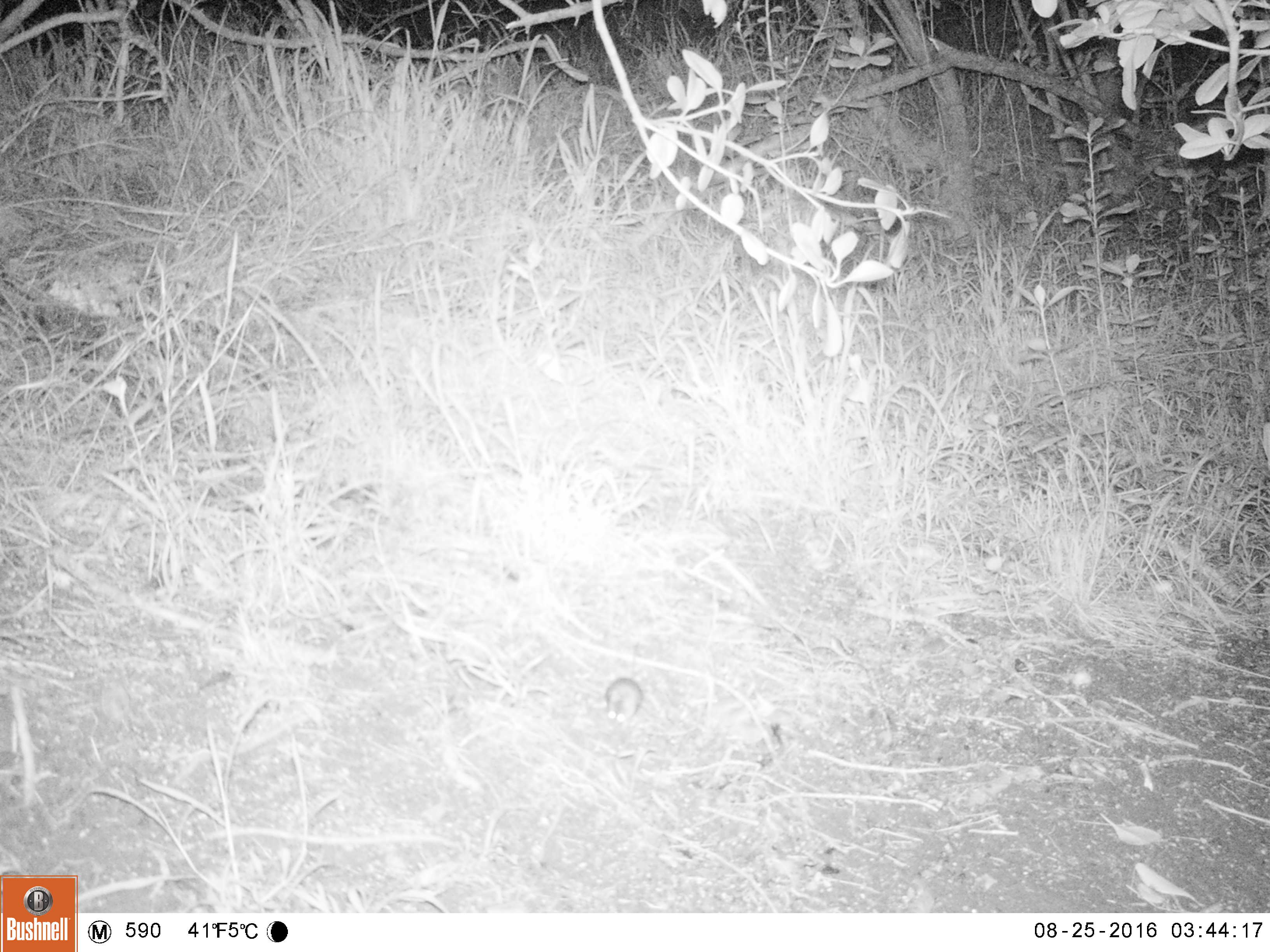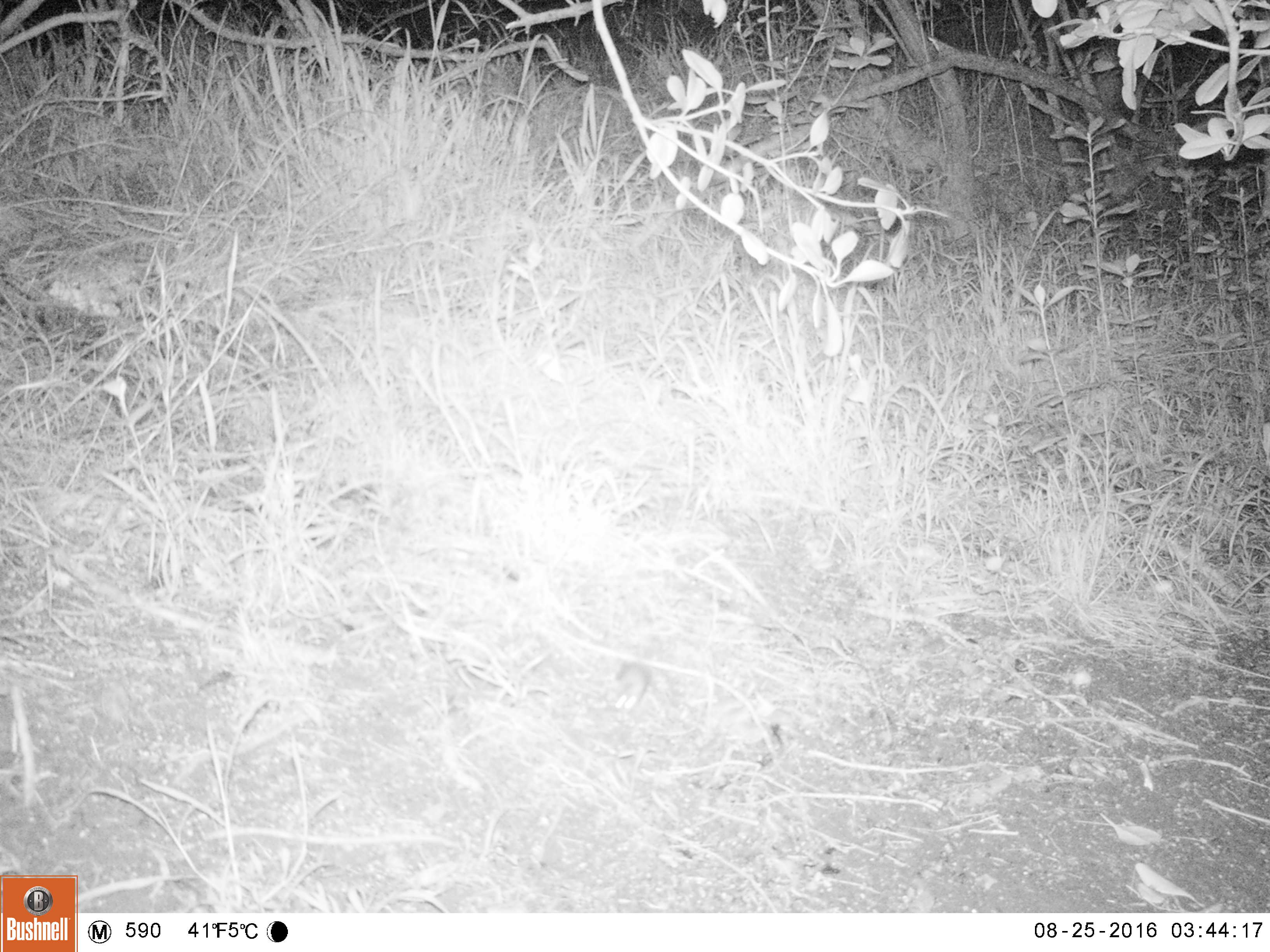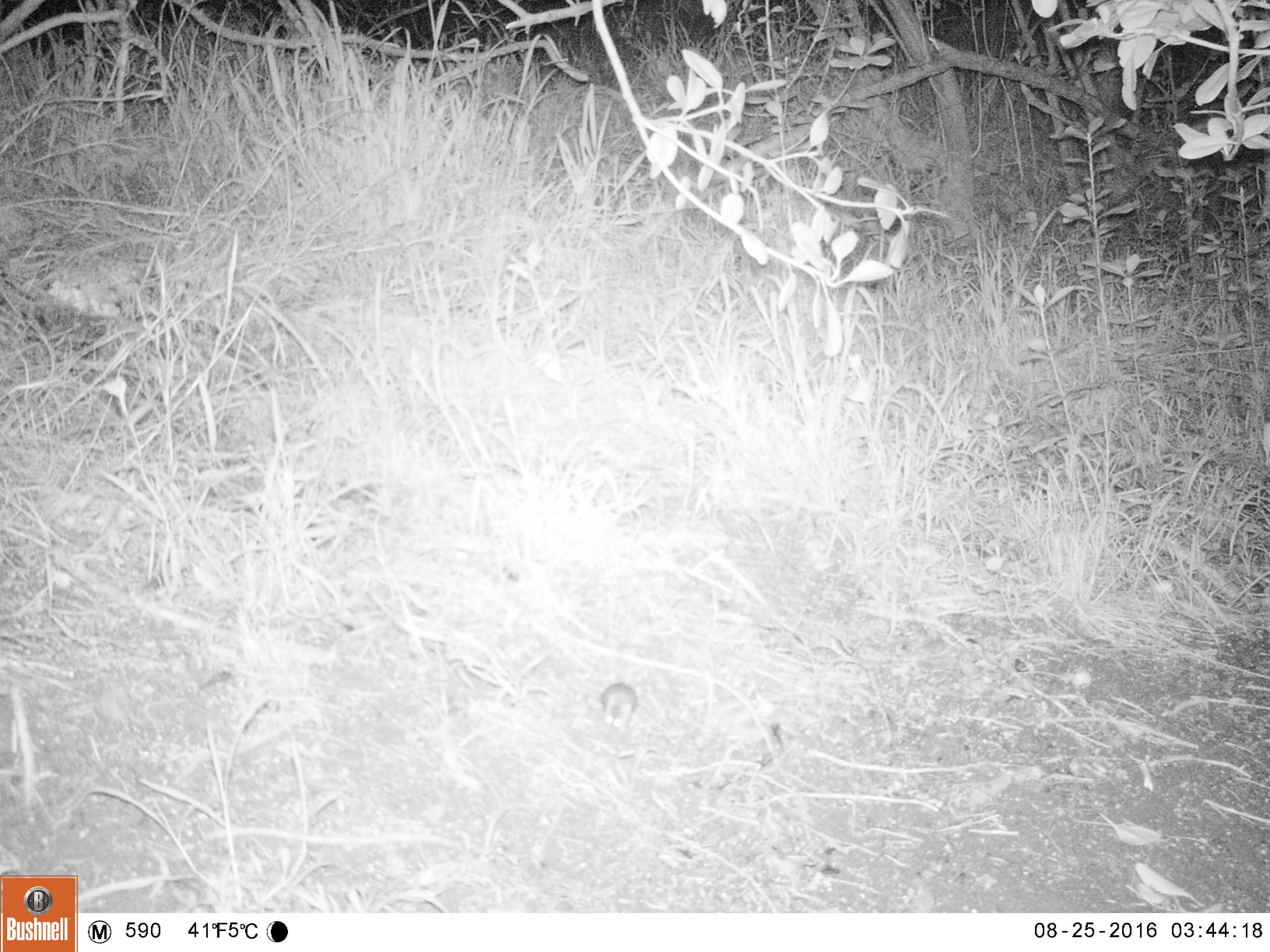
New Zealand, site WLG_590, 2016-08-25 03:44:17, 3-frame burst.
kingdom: Animalia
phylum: Chordata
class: Mammalia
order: Rodentia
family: Muridae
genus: Mus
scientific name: Mus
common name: mouse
Mouse (Mus).